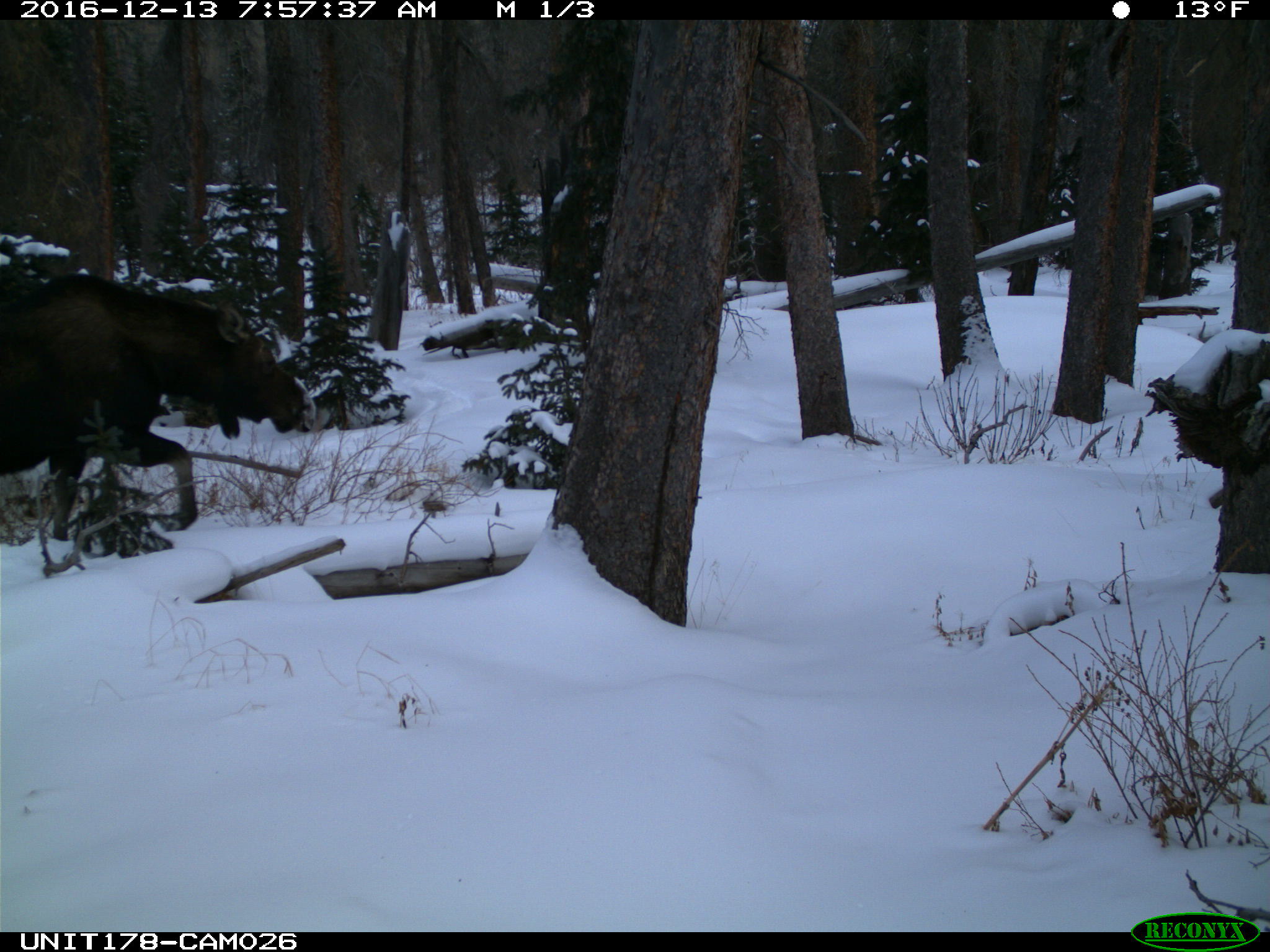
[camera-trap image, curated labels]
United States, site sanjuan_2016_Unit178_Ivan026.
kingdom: Animalia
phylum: Chordata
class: Mammalia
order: Artiodactyla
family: Cervidae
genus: Alces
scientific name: Alces alces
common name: moose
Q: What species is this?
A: Alces alces (moose).